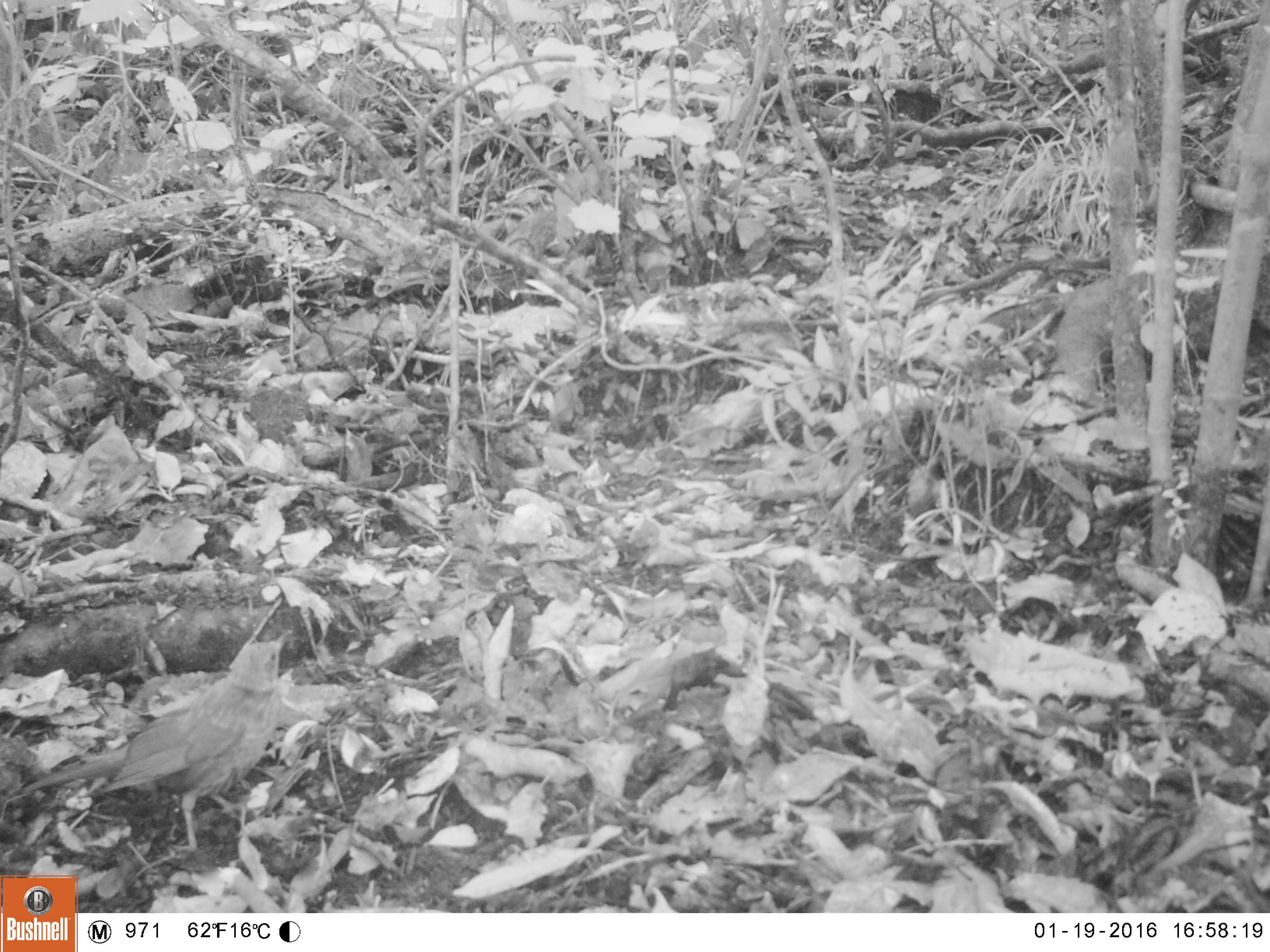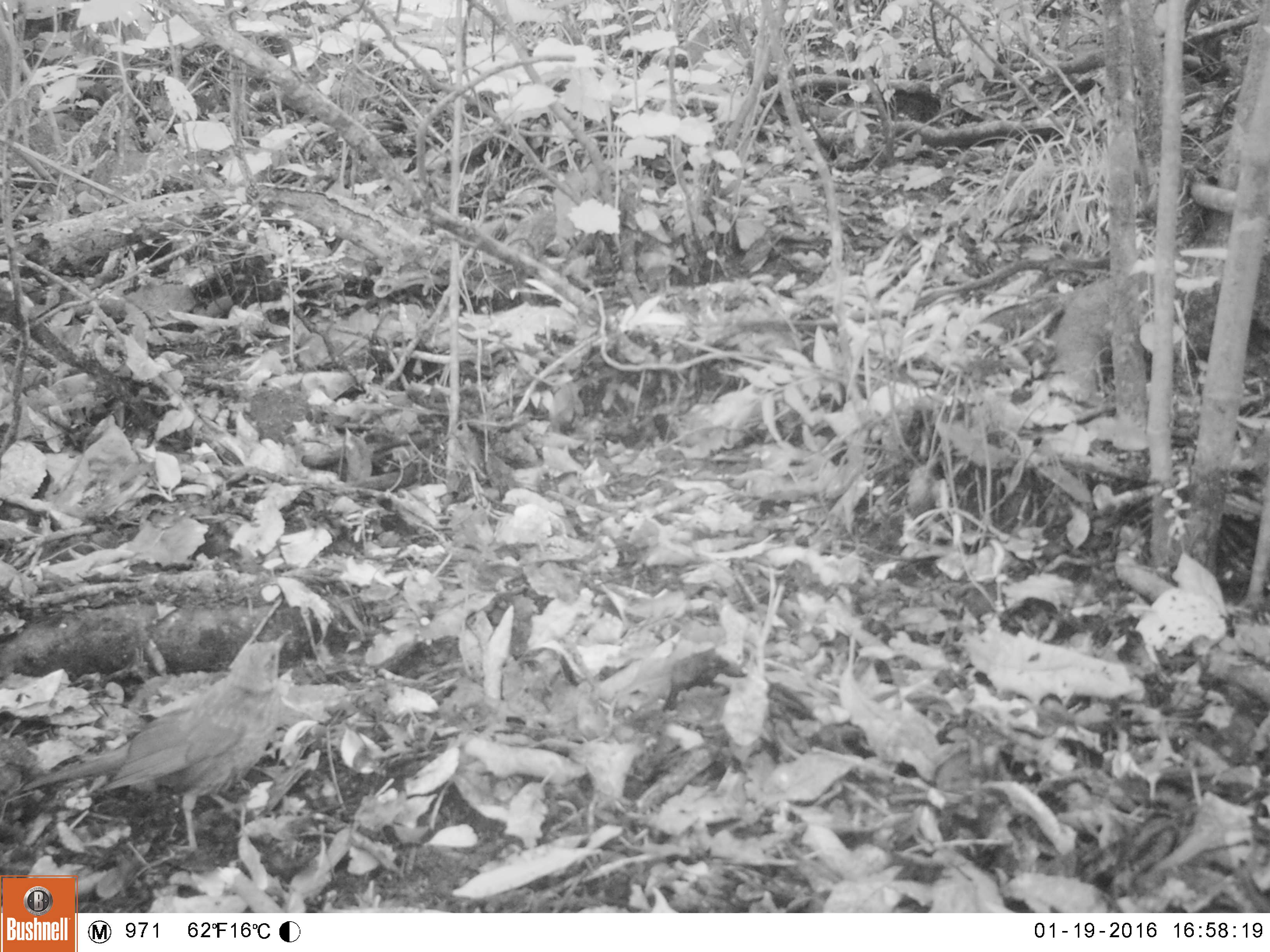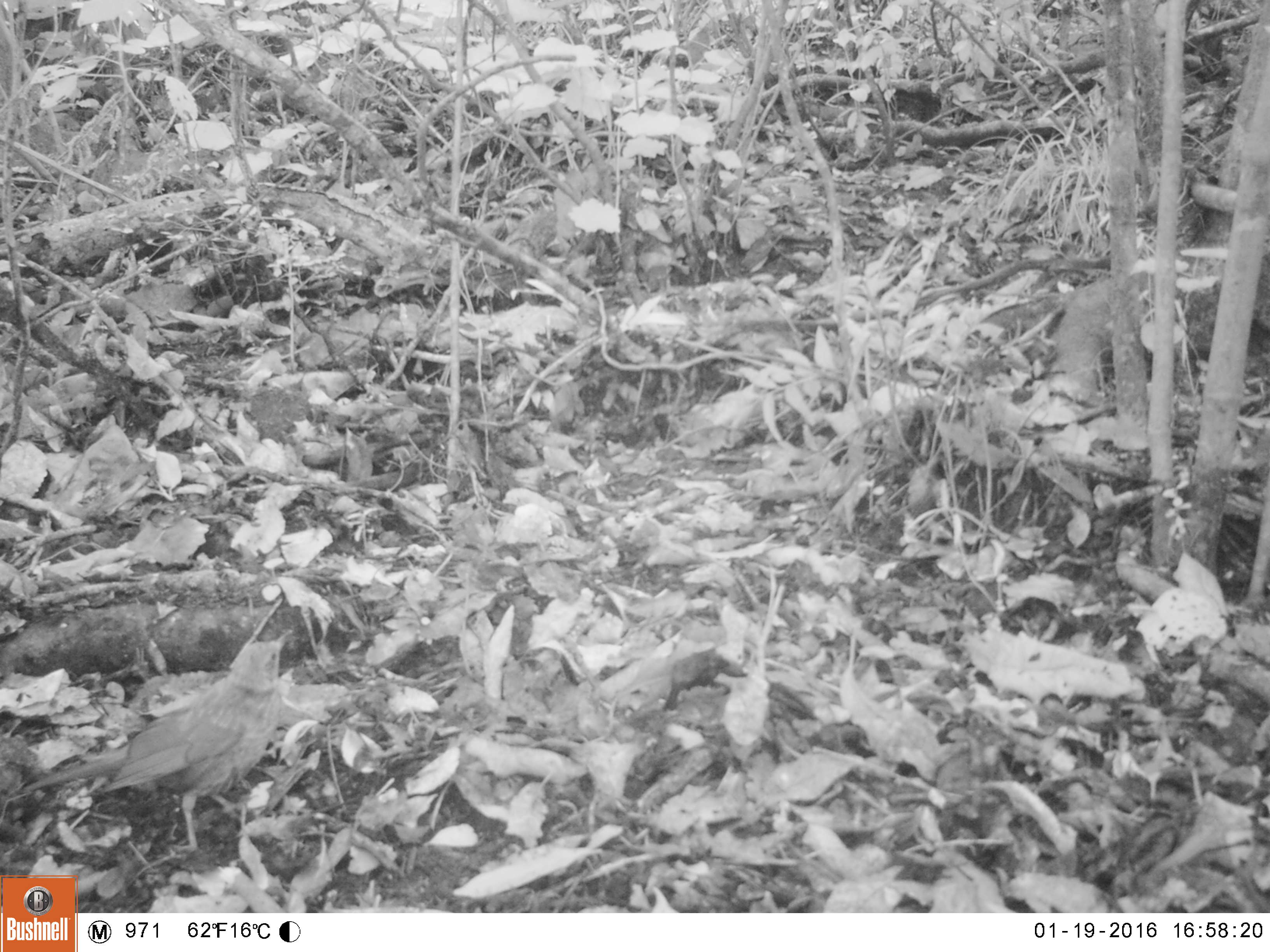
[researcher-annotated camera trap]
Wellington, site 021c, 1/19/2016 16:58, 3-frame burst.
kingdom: Animalia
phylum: Chordata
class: Aves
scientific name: Aves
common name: bird